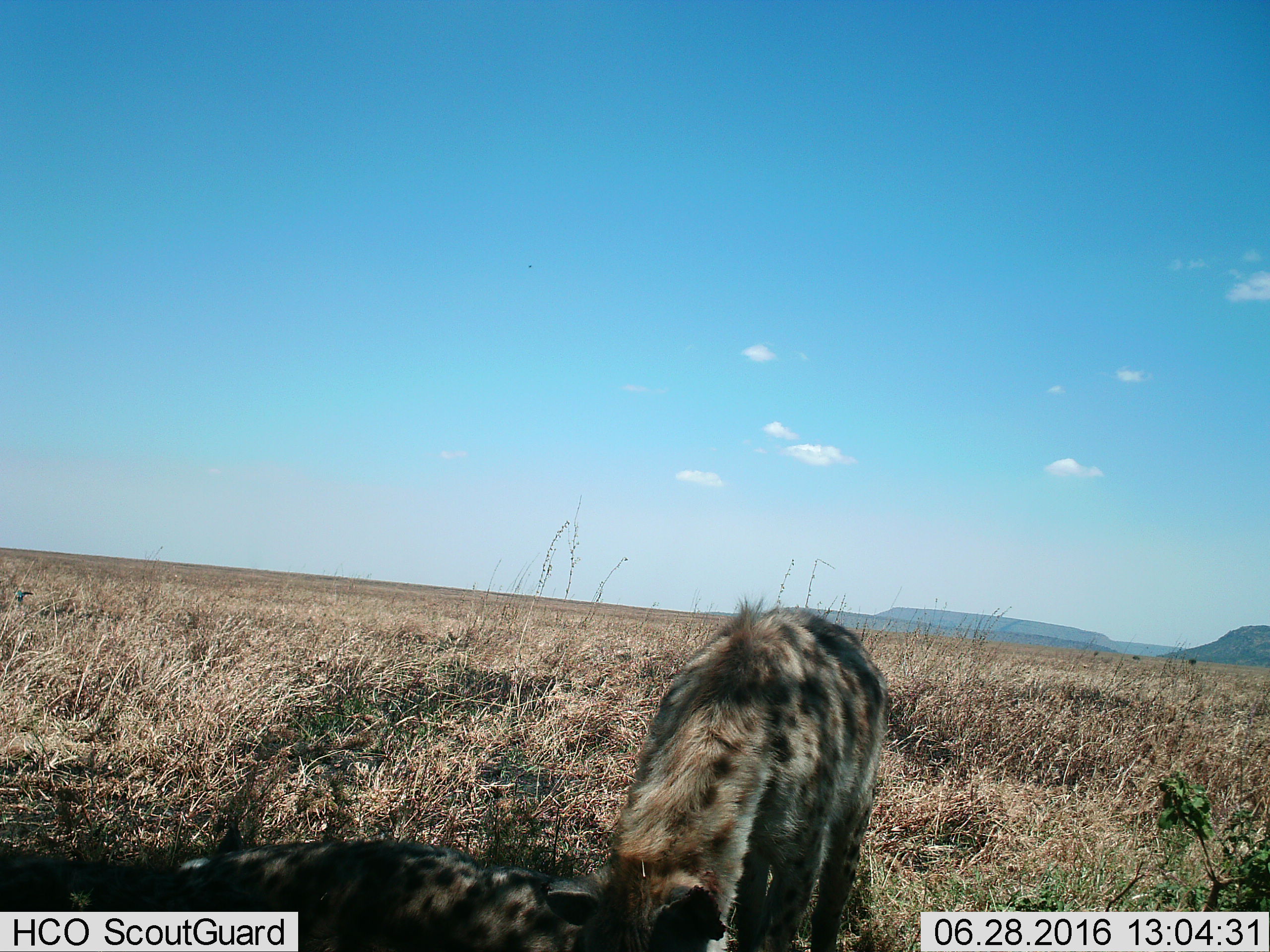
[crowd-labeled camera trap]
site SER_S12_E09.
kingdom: Animalia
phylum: Chordata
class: Mammalia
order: Carnivora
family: Hyaenidae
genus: Crocuta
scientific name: Crocuta crocuta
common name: spotted hyena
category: hyenaspotted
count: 2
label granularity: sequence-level